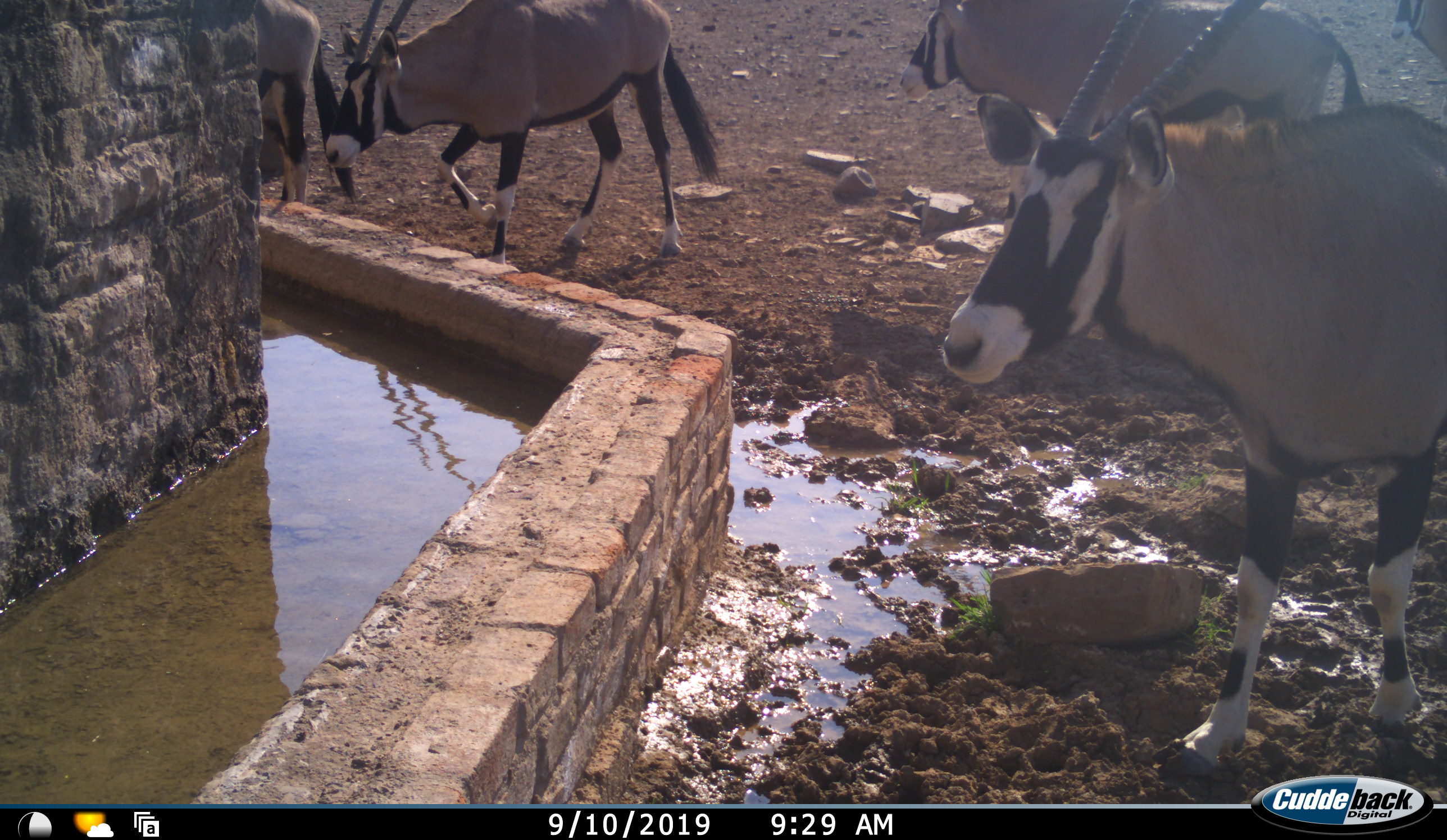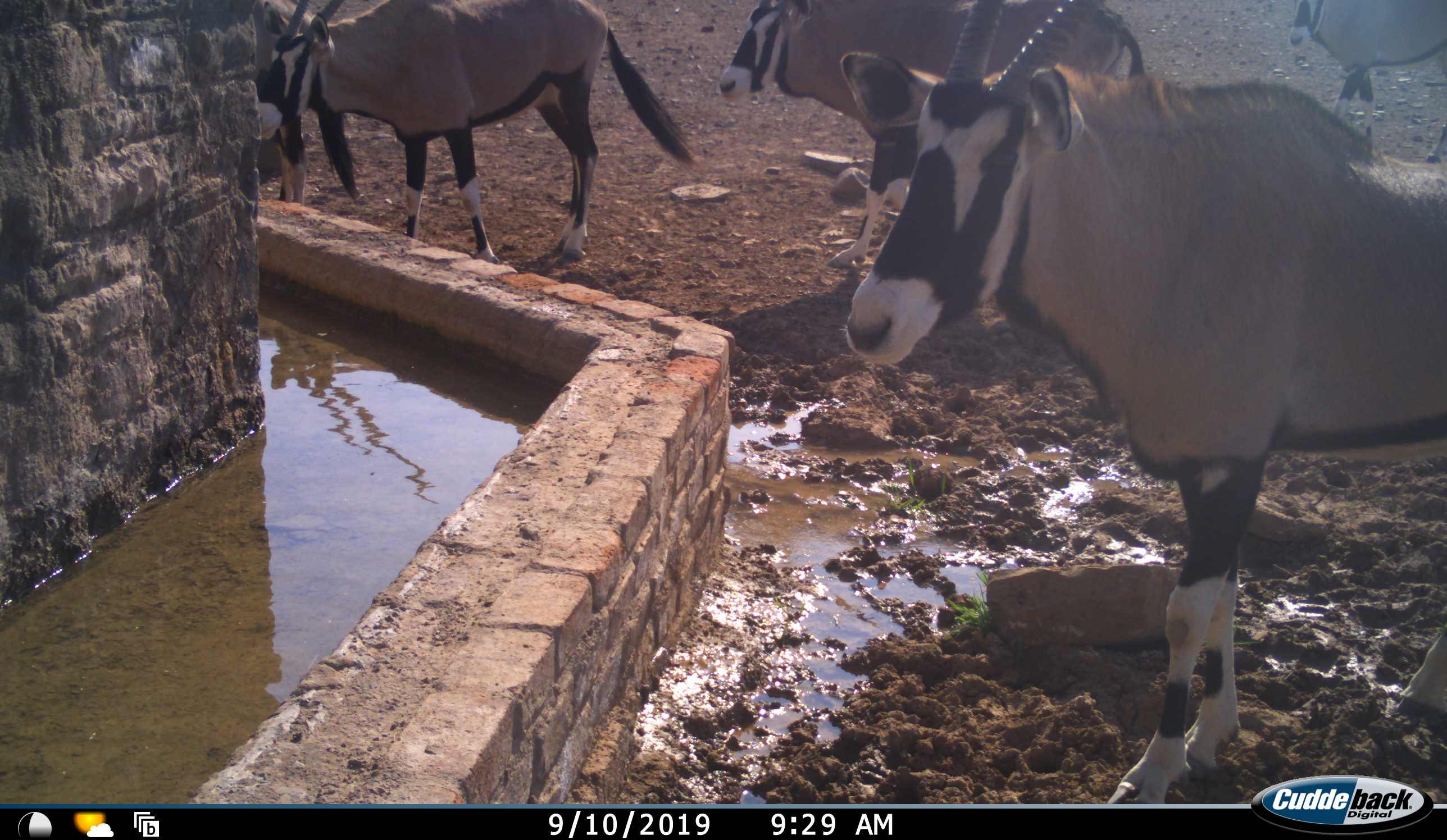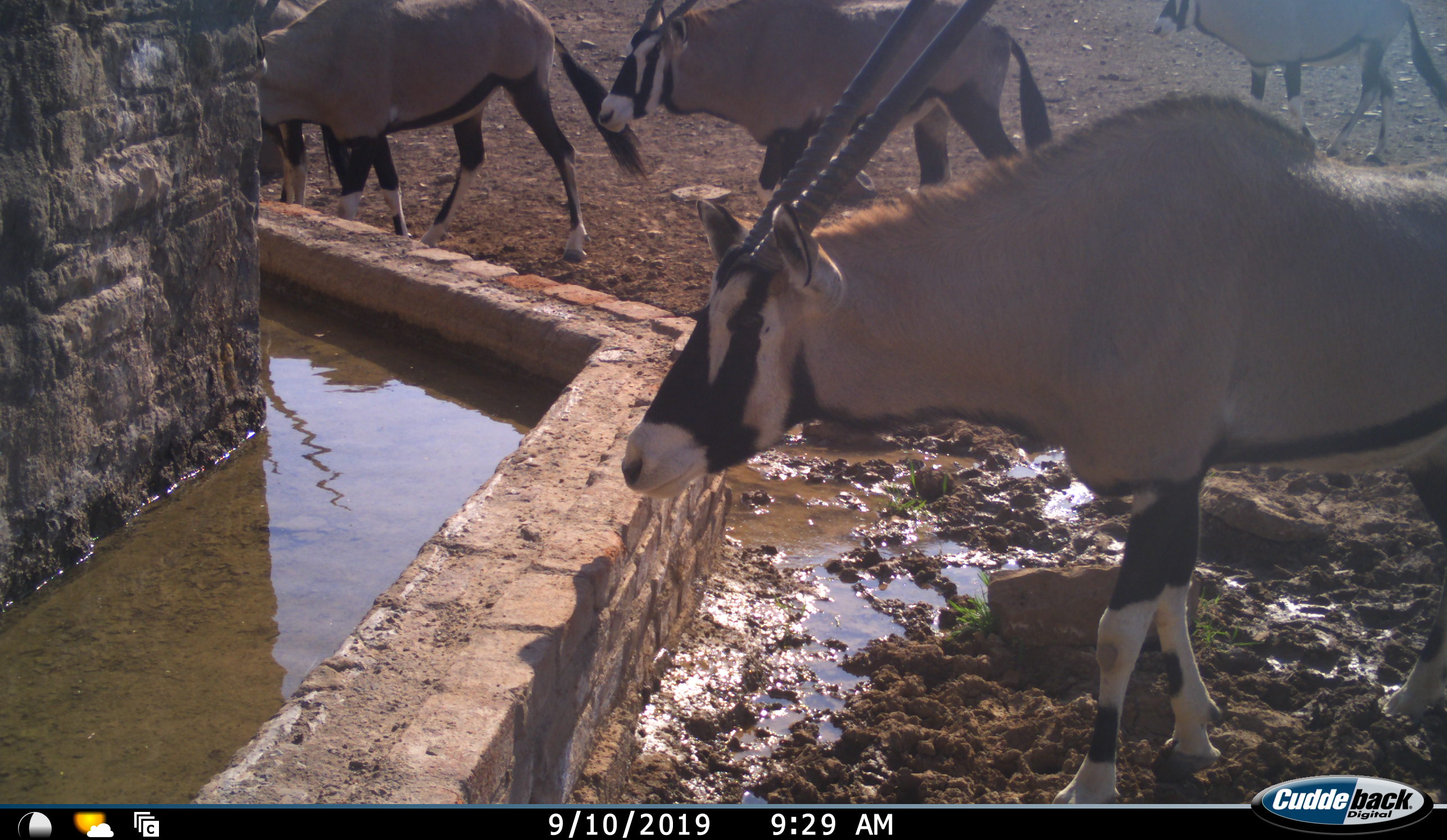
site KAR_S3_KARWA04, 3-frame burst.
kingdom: Animalia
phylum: Chordata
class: Mammalia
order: Artiodactyla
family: Bovidae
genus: Oryx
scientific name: Oryx gazella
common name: gemsbok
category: oryx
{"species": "oryx (gemsbok) (Oryx gazella)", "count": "5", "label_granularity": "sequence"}